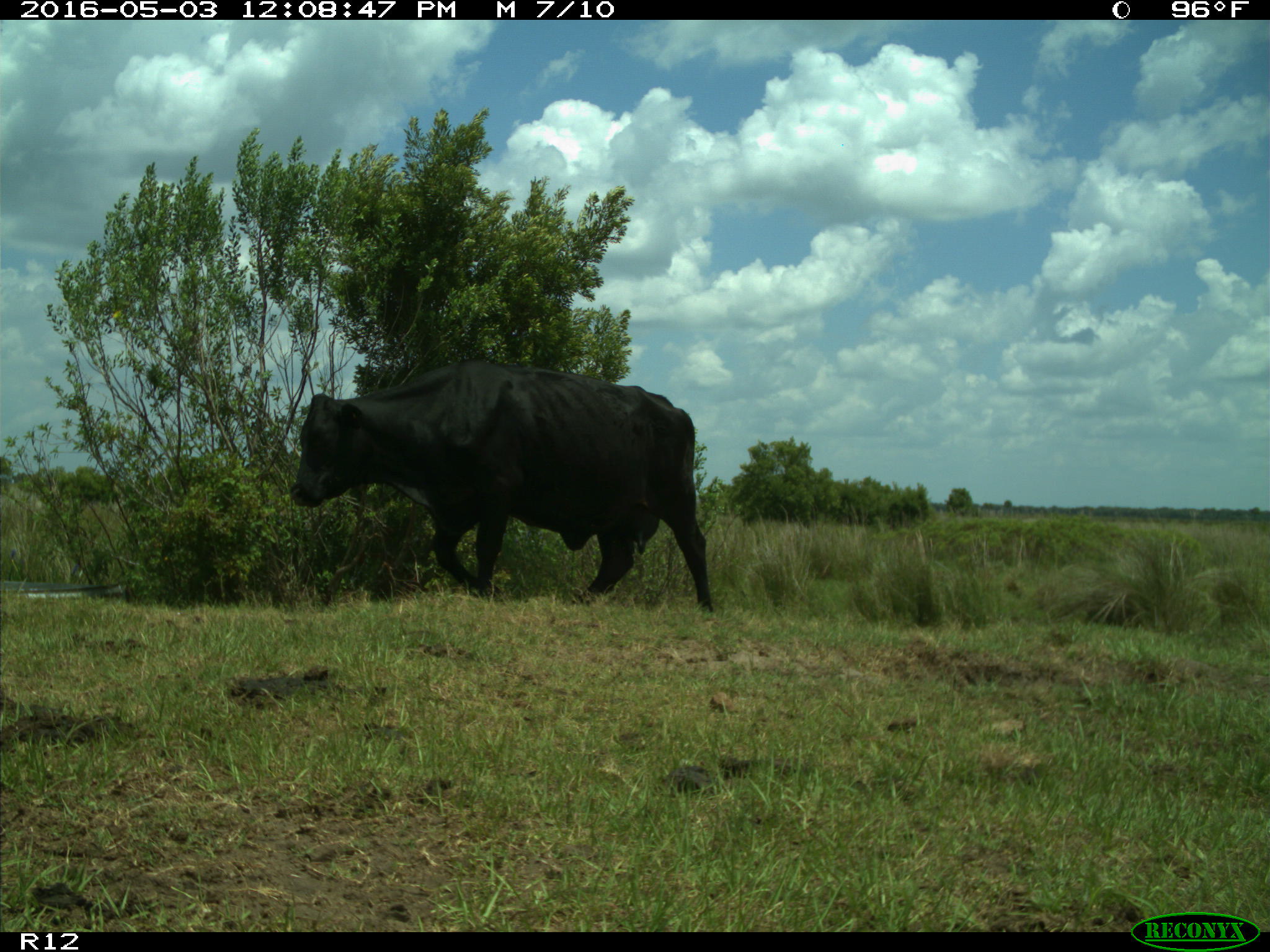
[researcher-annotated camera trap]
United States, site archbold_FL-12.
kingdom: Animalia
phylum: Chordata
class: Mammalia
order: Artiodactyla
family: Bovidae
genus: Bos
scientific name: Bos taurus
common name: domestic cow